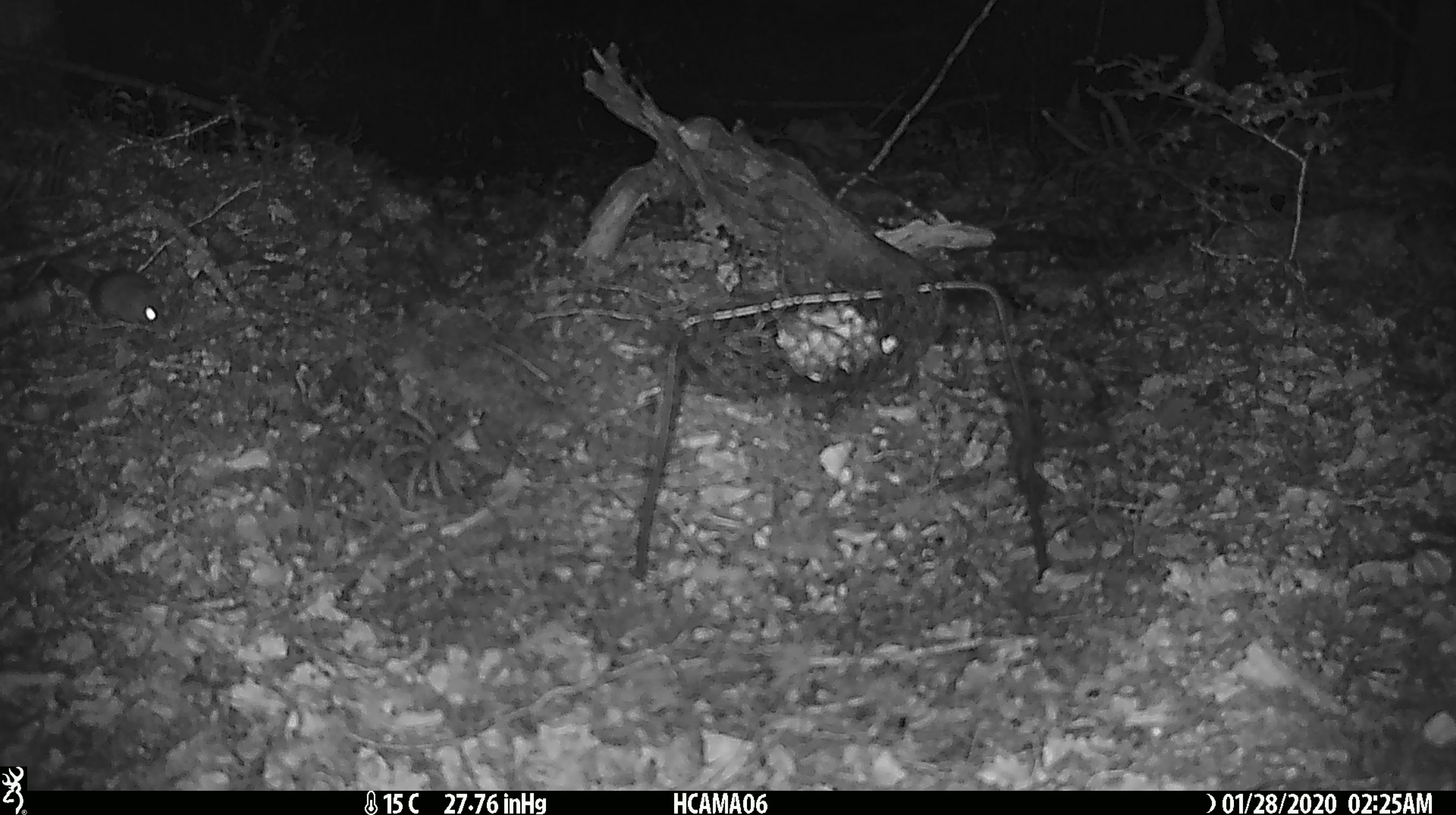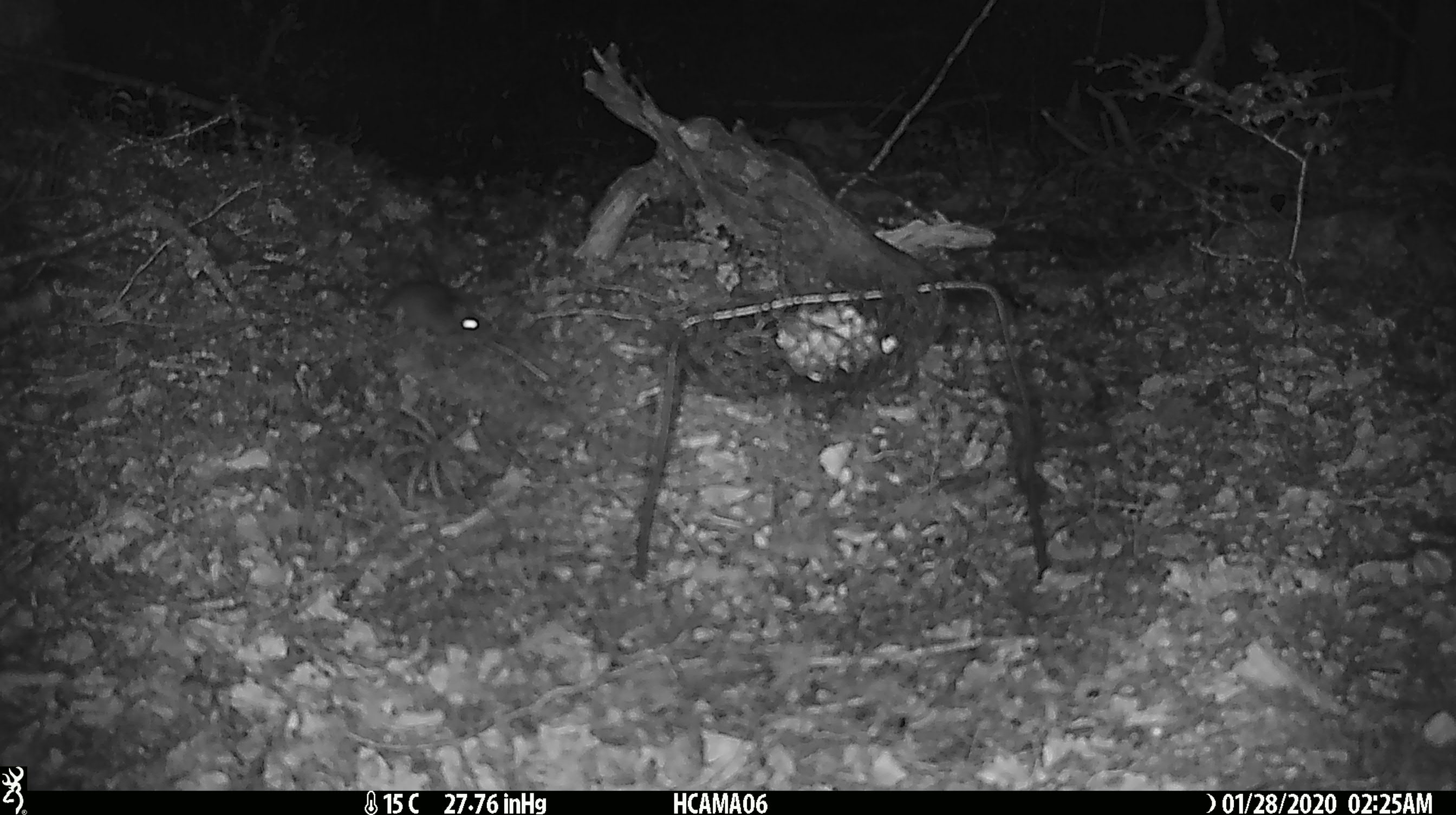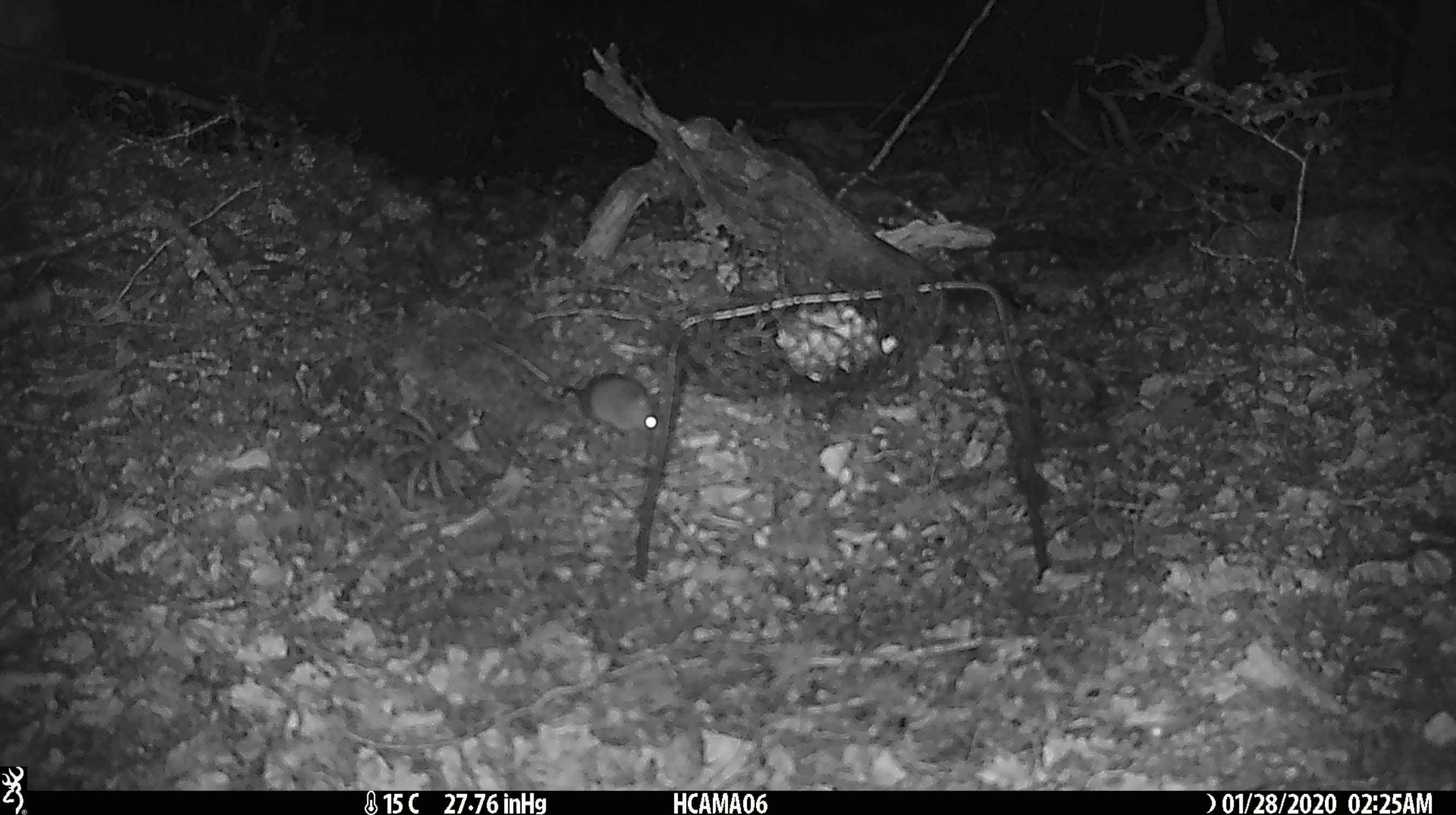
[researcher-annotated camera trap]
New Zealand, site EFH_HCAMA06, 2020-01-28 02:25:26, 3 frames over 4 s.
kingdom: Animalia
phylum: Chordata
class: Mammalia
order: Rodentia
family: Muridae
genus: Mus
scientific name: Mus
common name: mouse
Mouse (Mus).